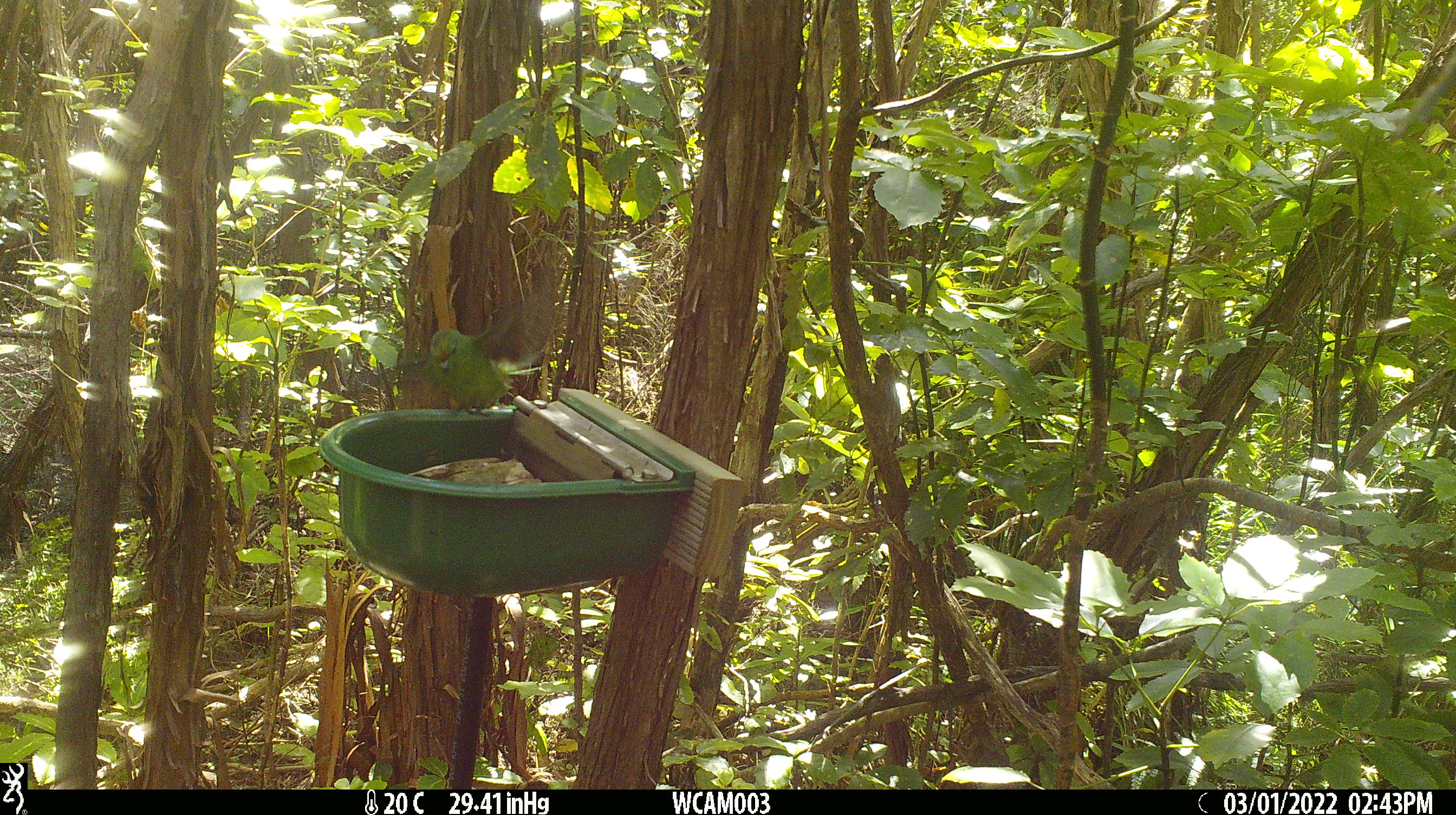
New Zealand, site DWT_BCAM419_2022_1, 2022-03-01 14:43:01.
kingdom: Animalia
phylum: Chordata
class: Aves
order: Psittaciformes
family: Psittaculidae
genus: Cyanoramphus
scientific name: Cyanoramphus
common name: parakeet